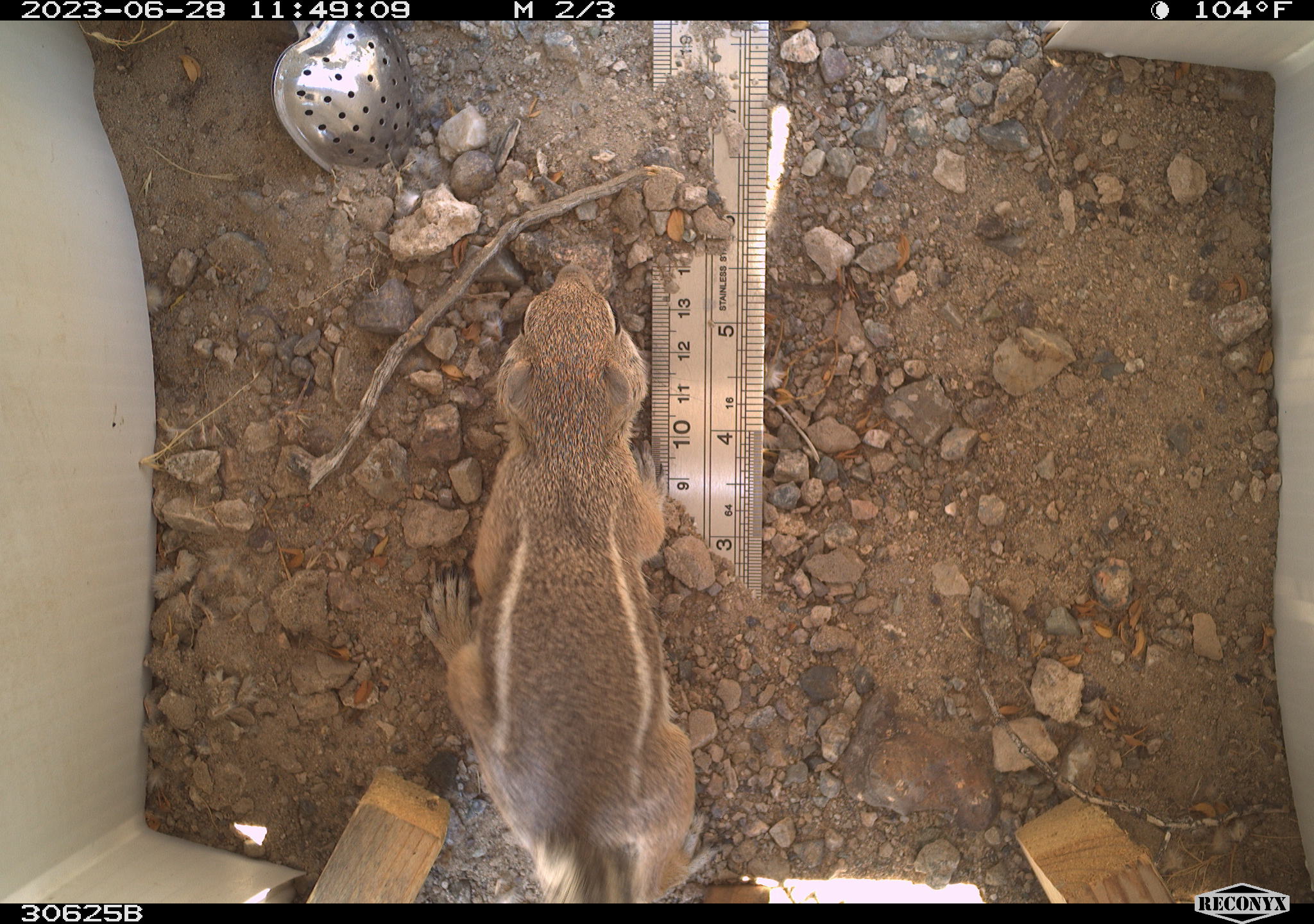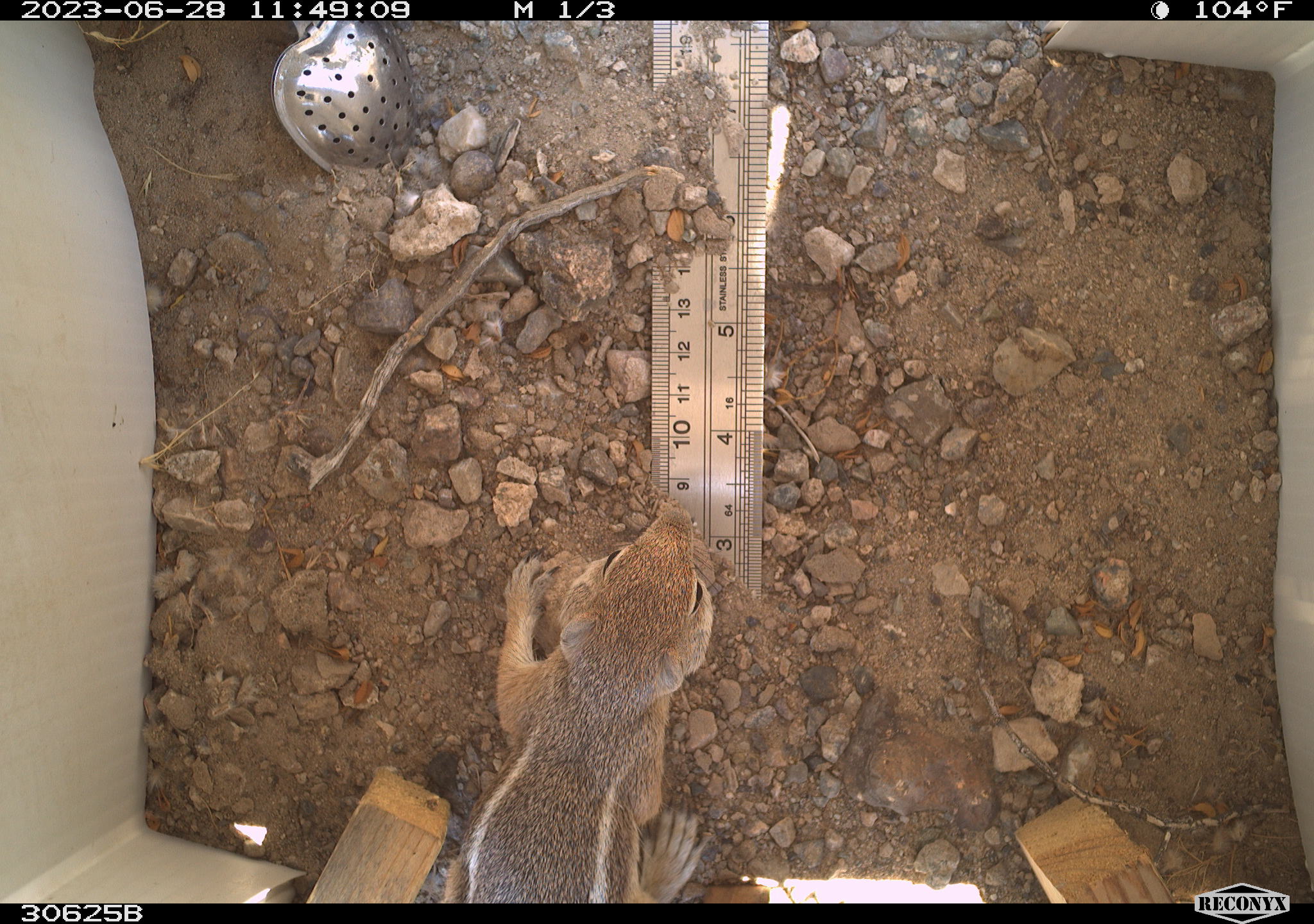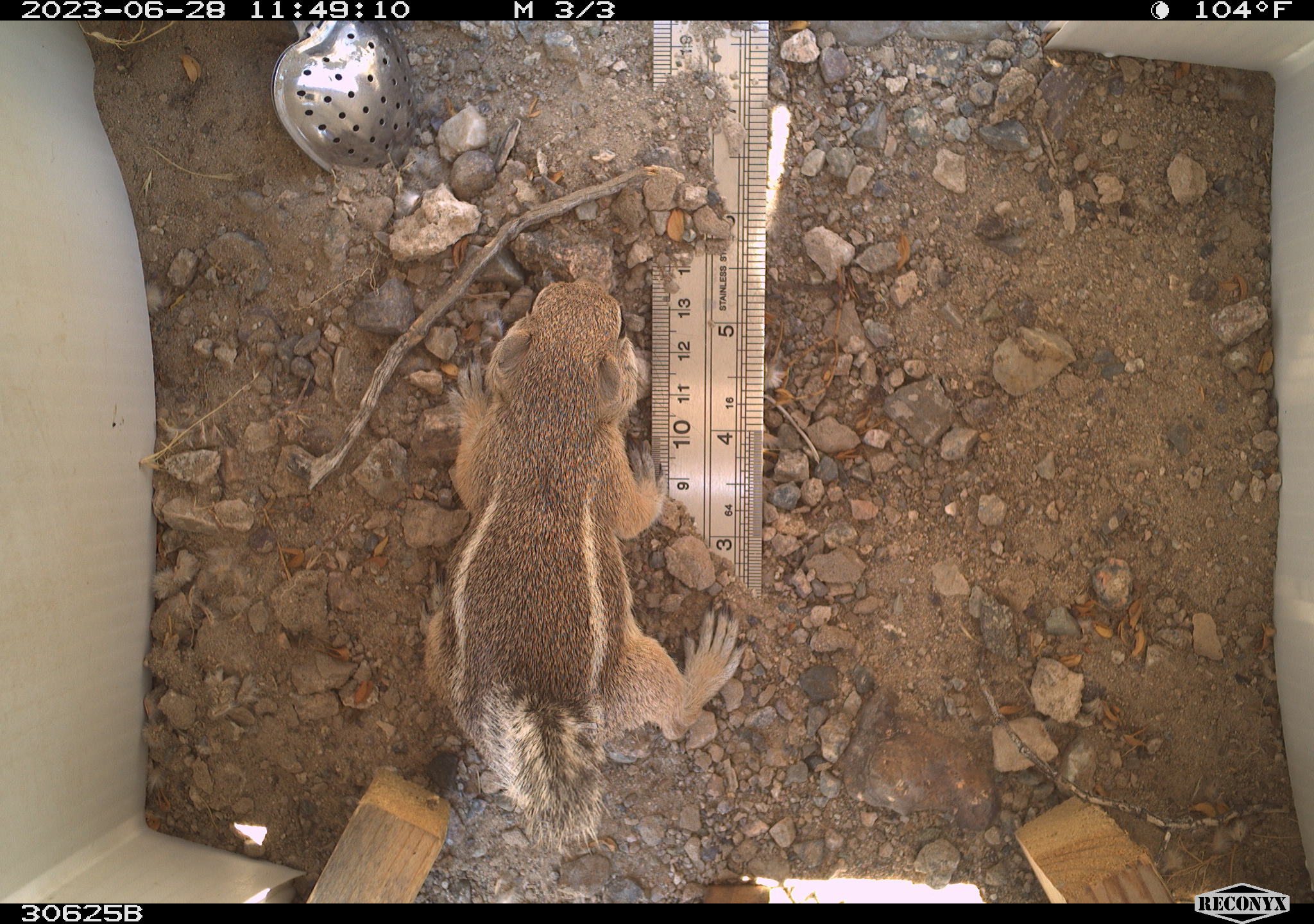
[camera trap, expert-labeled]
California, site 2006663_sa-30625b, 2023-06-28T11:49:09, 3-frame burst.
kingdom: Animalia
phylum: Chordata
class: Mammalia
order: Rodentia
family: Sciuridae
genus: Ammospermophilus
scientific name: Ammospermophilus leucurus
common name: white-tailed antelope squirrel